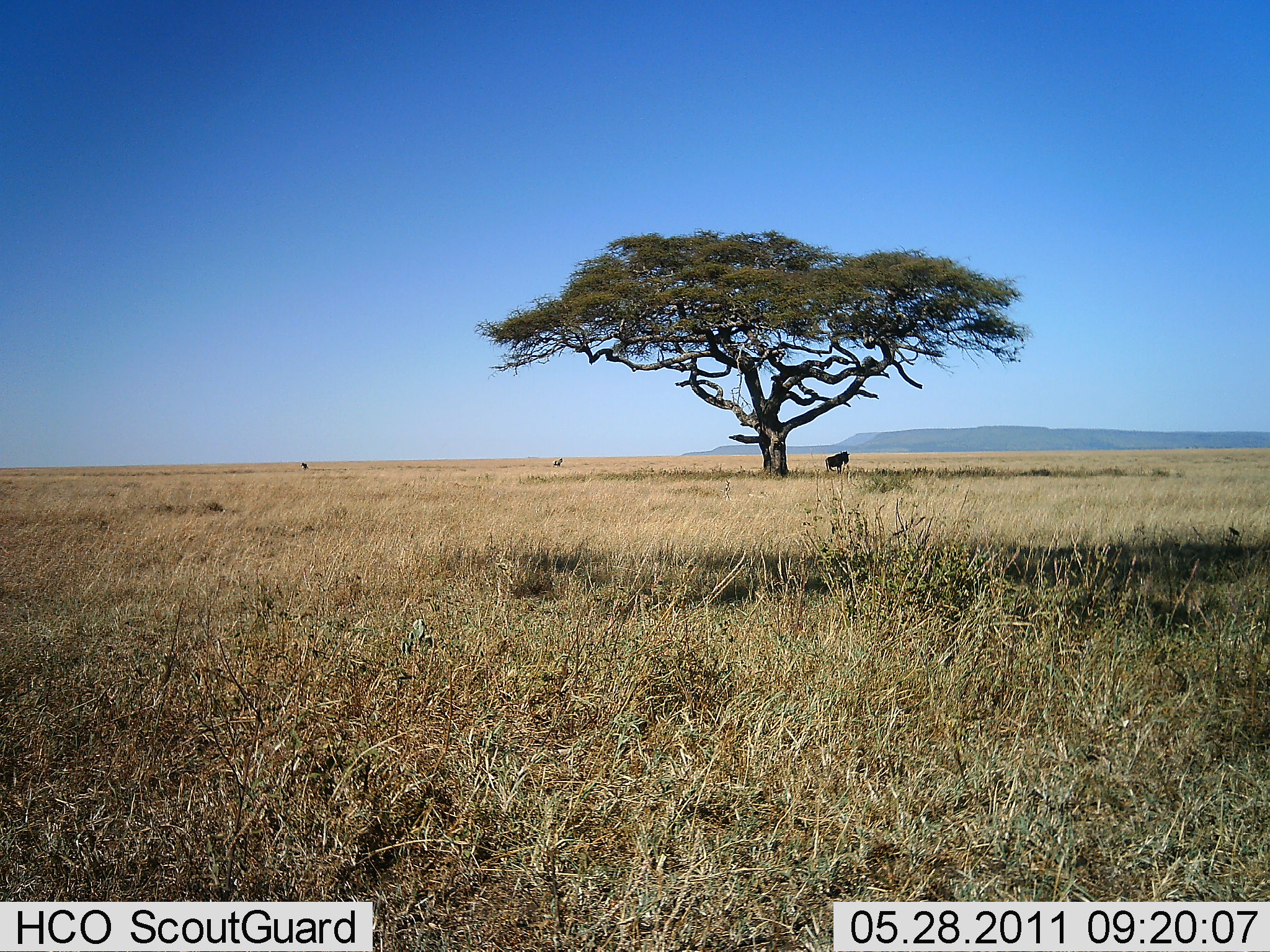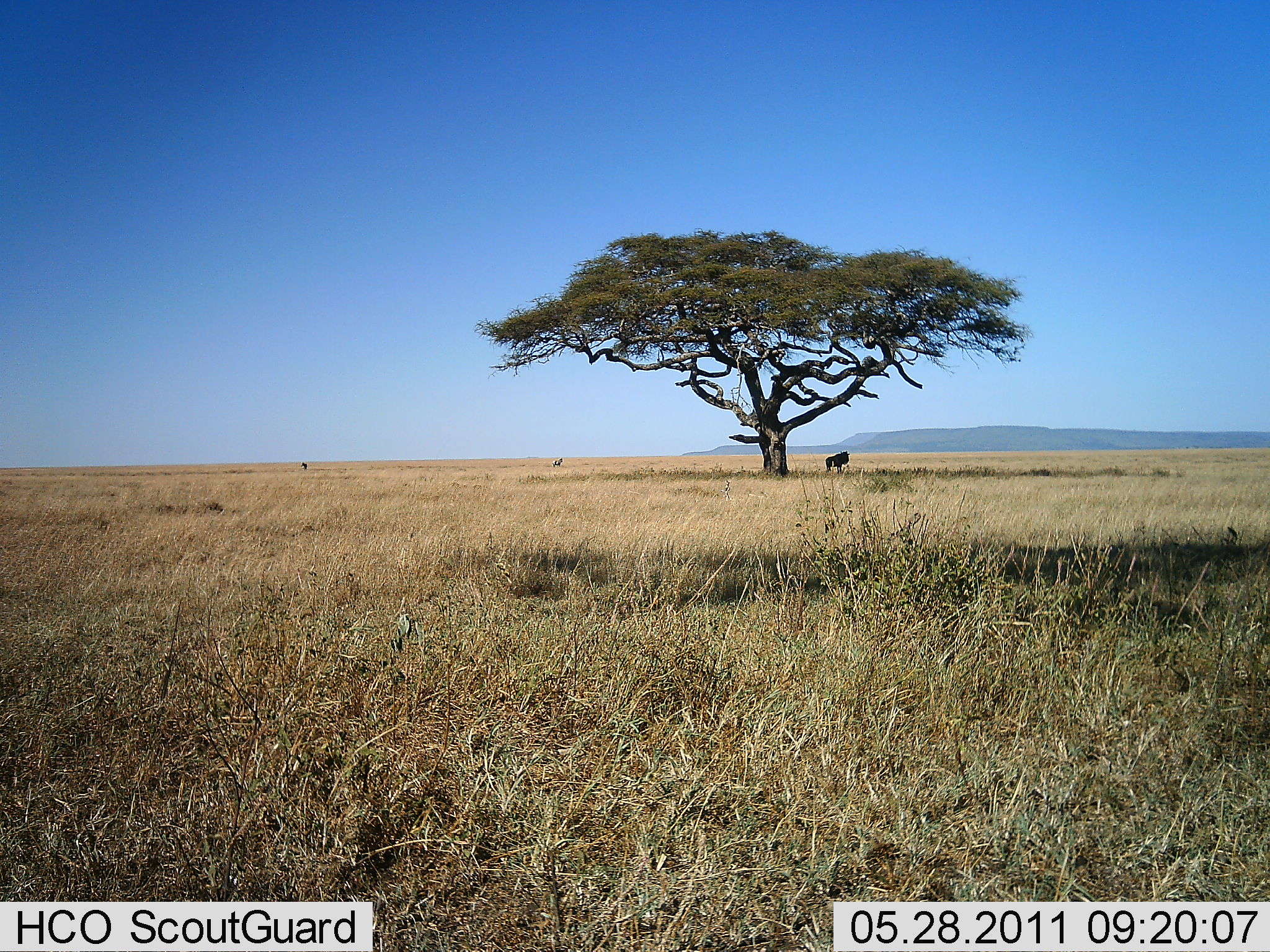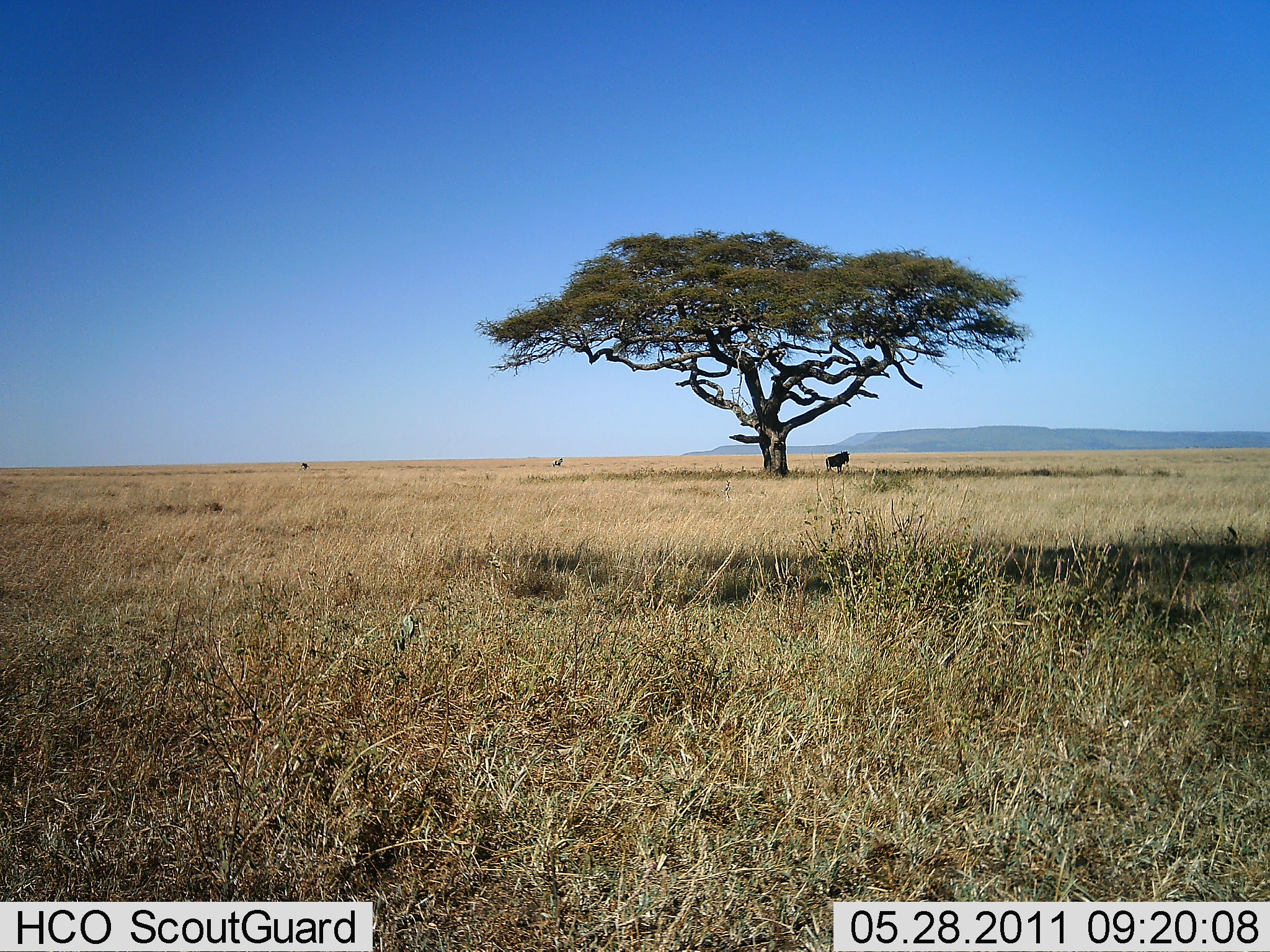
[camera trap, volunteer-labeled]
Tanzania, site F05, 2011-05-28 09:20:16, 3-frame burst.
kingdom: Animalia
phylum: Chordata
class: Mammalia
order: Artiodactyla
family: Bovidae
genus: Connochaetes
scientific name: Connochaetes taurinus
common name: blue wildebeest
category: wildebeest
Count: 1.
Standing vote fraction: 100%.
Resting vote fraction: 20%.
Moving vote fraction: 0%.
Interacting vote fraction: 0%.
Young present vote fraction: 0%.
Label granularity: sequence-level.